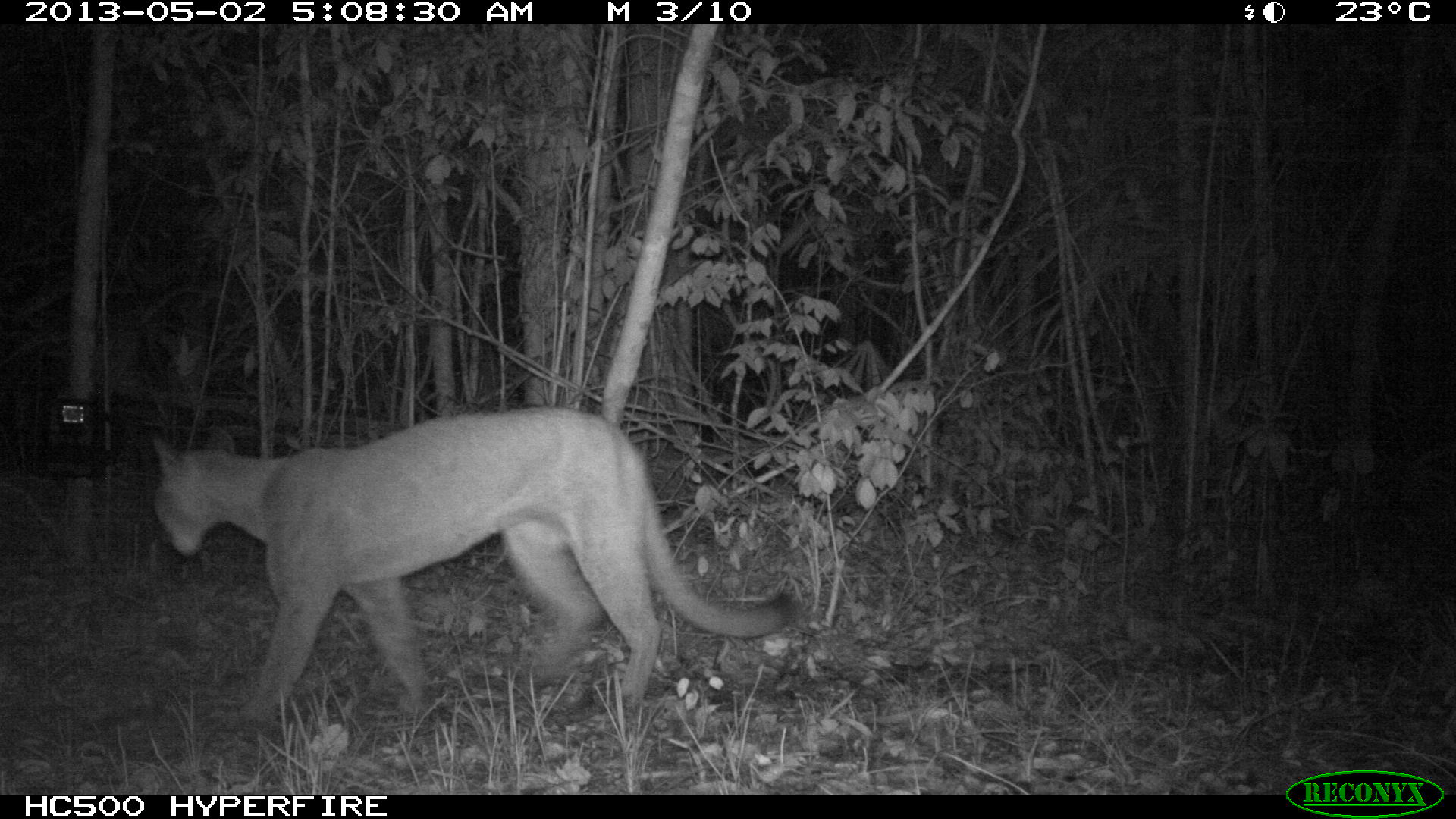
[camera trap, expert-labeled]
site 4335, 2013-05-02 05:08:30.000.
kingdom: Animalia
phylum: Chordata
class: Mammalia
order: Carnivora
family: Felidae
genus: Puma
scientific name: Puma concolor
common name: mountain lion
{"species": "Puma concolor (mountain lion)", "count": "1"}